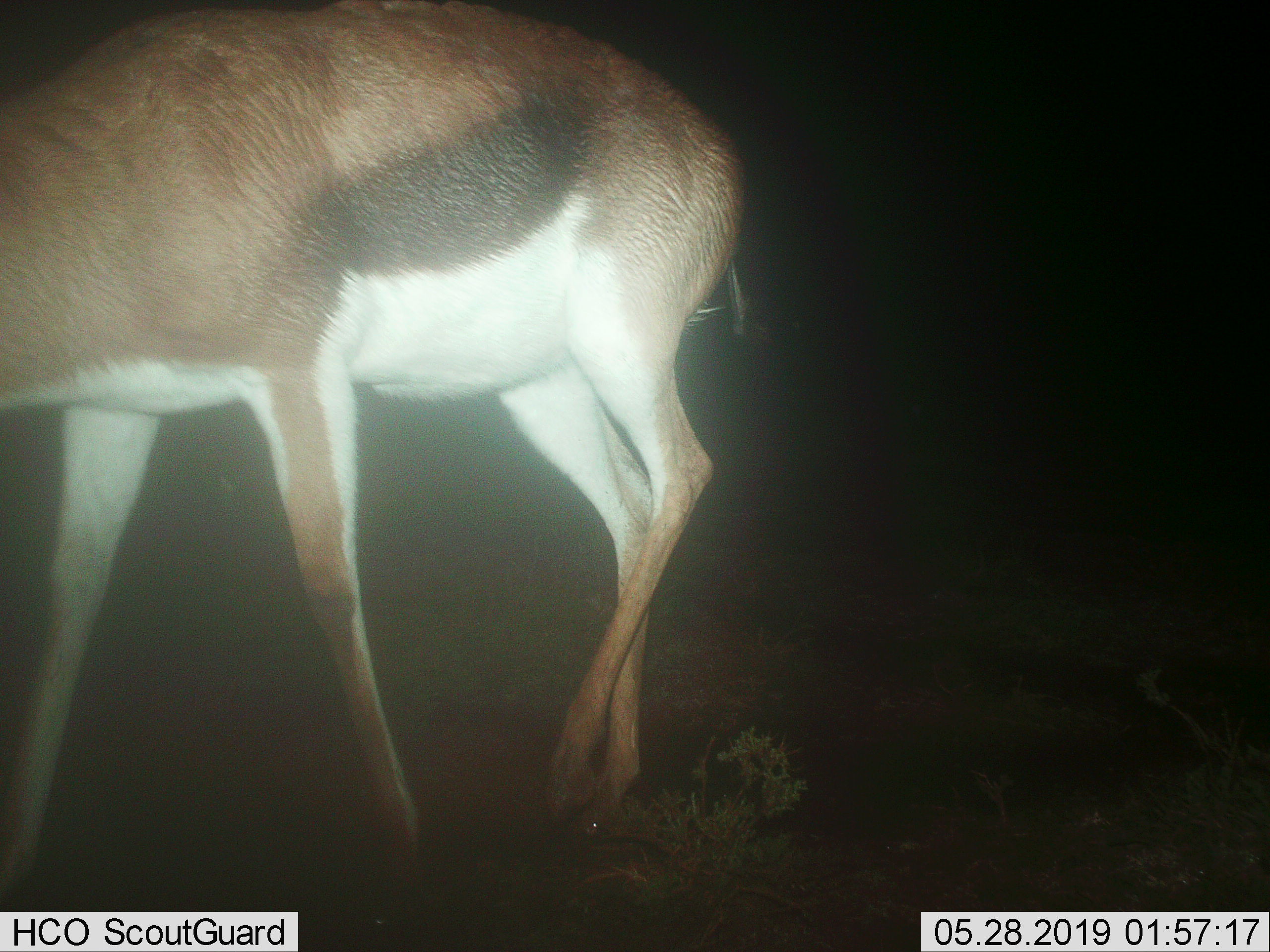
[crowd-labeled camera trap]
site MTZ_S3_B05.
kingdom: Animalia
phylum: Chordata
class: Mammalia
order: Artiodactyla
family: Bovidae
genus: Antidorcas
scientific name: Antidorcas marsupialis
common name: springbok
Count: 1.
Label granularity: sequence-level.